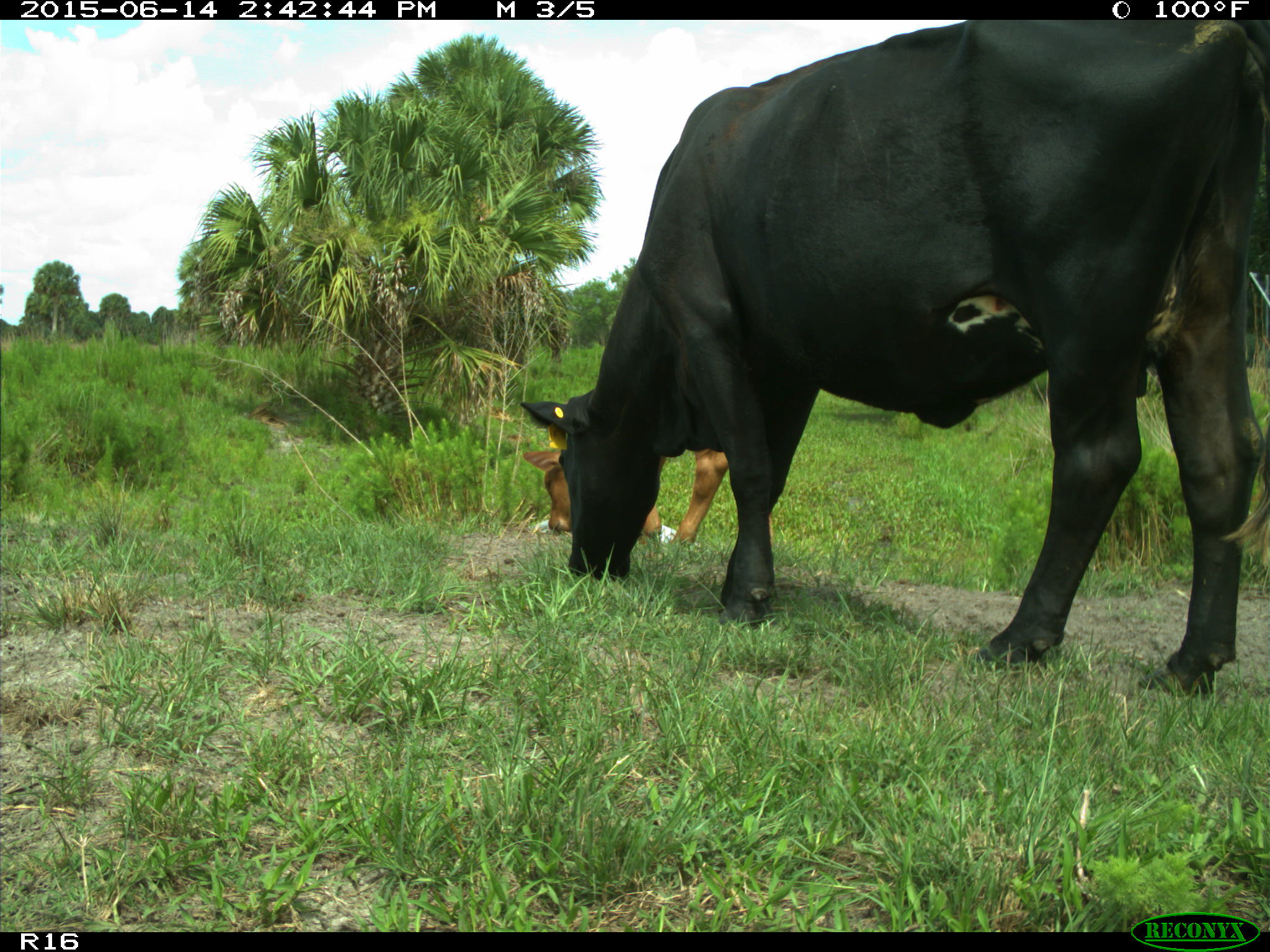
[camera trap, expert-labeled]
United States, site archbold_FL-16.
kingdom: Animalia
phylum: Chordata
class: Mammalia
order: Artiodactyla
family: Bovidae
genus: Bos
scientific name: Bos taurus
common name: domestic cow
Bos taurus (domestic cow).